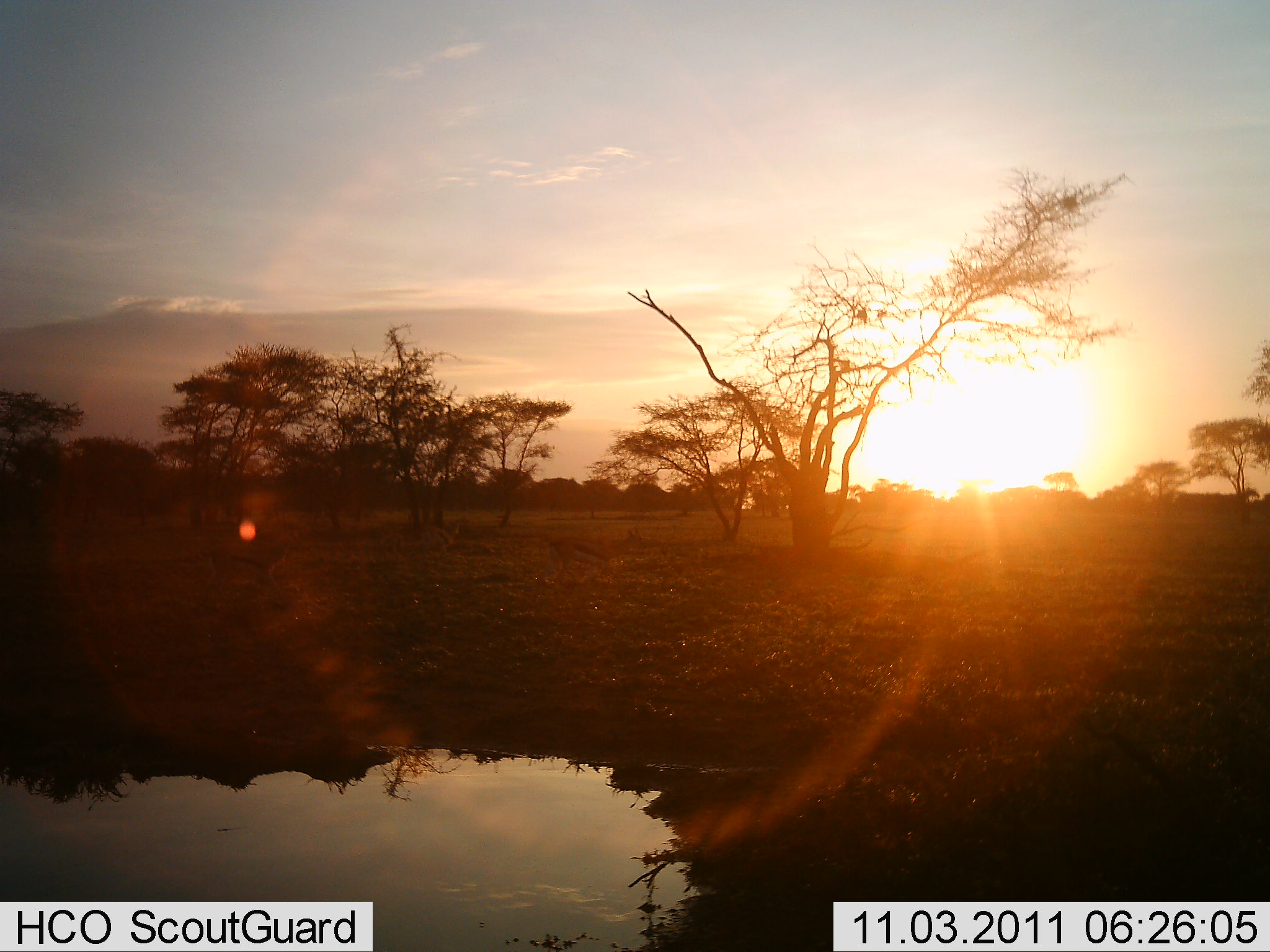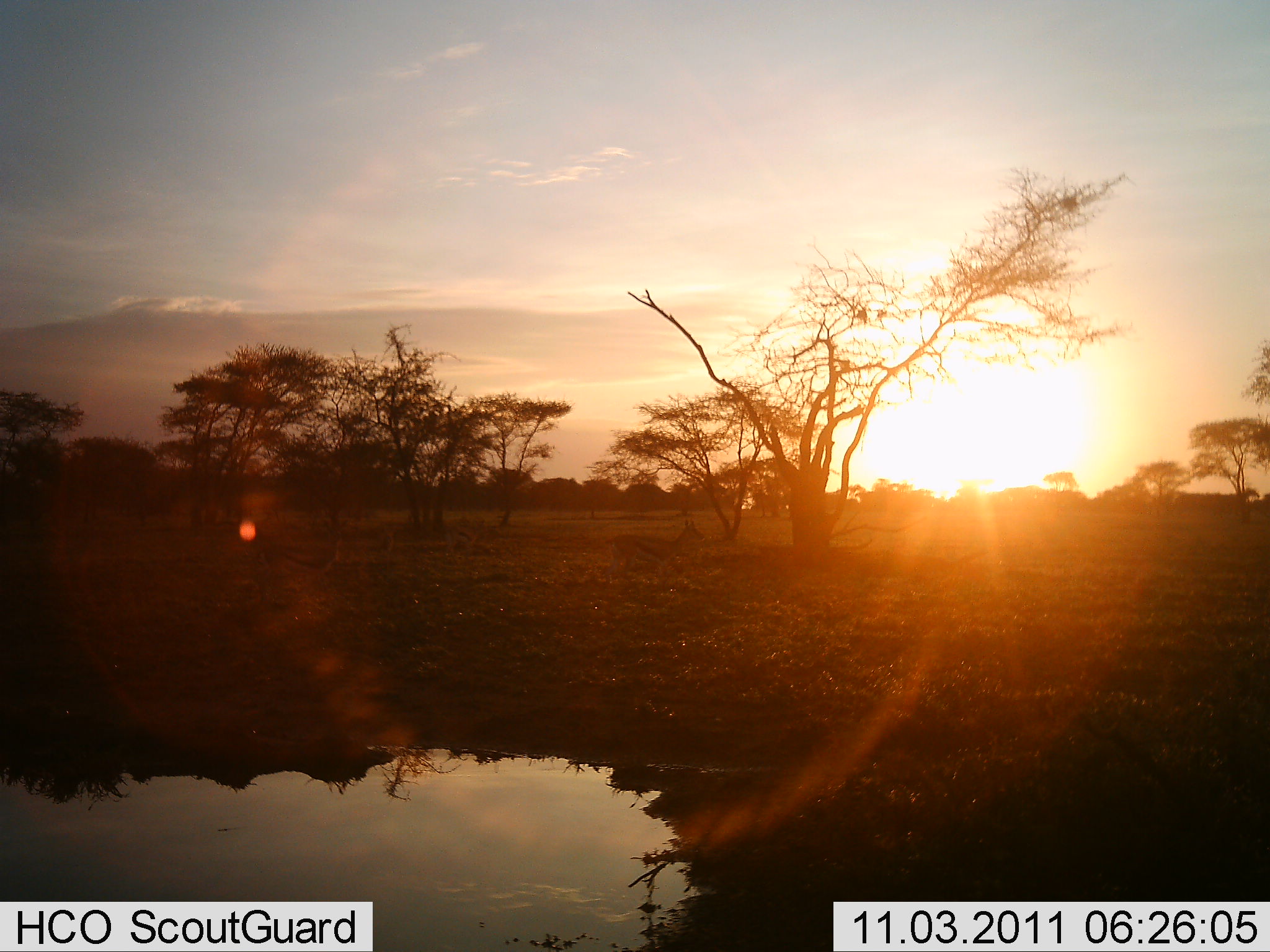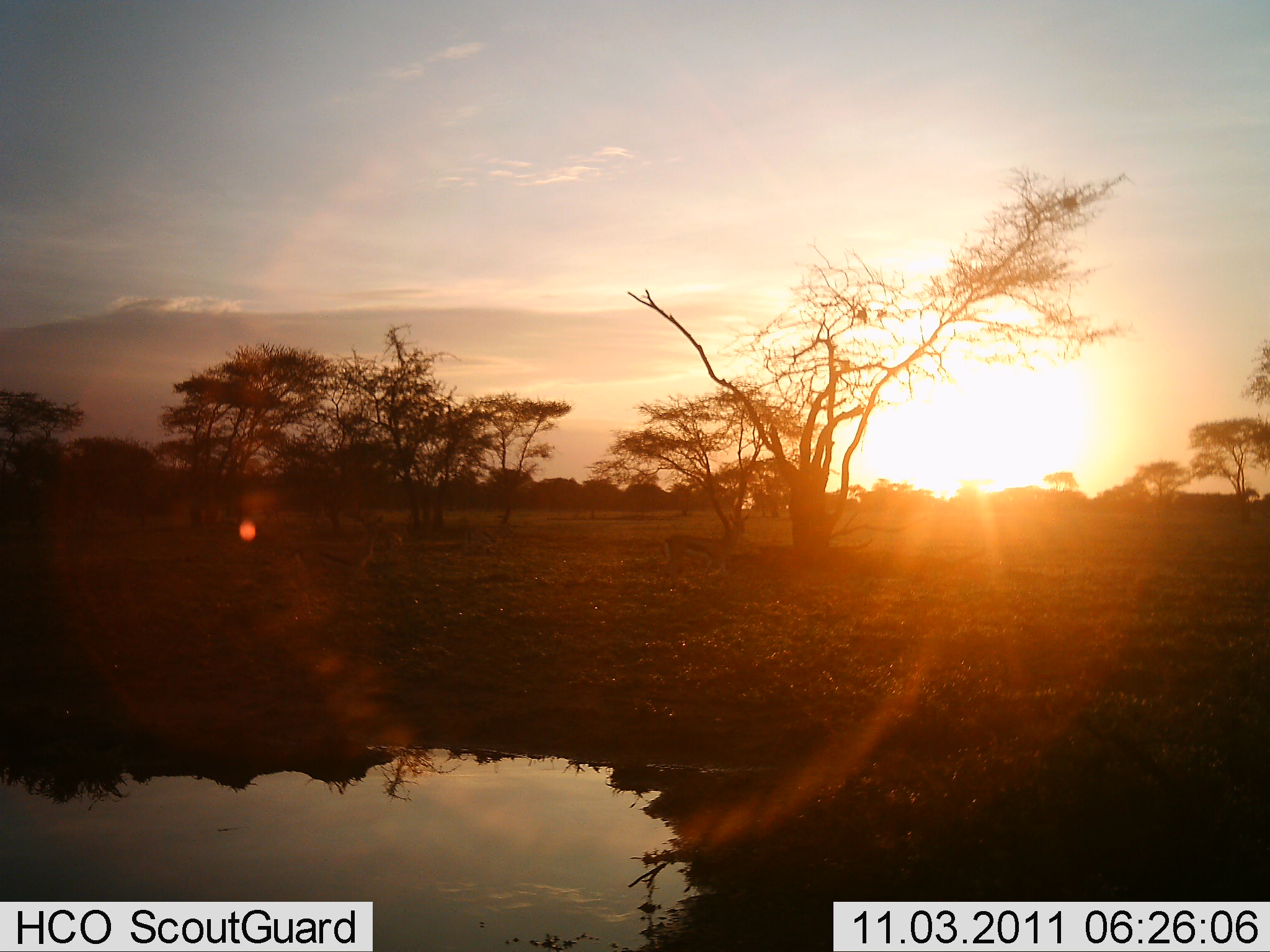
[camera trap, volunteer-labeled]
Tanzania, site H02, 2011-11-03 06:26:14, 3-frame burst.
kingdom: Animalia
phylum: Chordata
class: Mammalia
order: Artiodactyla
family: Bovidae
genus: Eudorcas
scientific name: Eudorcas thomsonii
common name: thomson's gazelle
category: gazellethomsons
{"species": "gazellethomsons (thomson's gazelle) (Eudorcas thomsonii)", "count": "3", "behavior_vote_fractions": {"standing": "0%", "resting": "0%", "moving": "100%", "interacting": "0%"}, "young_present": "0%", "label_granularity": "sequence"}